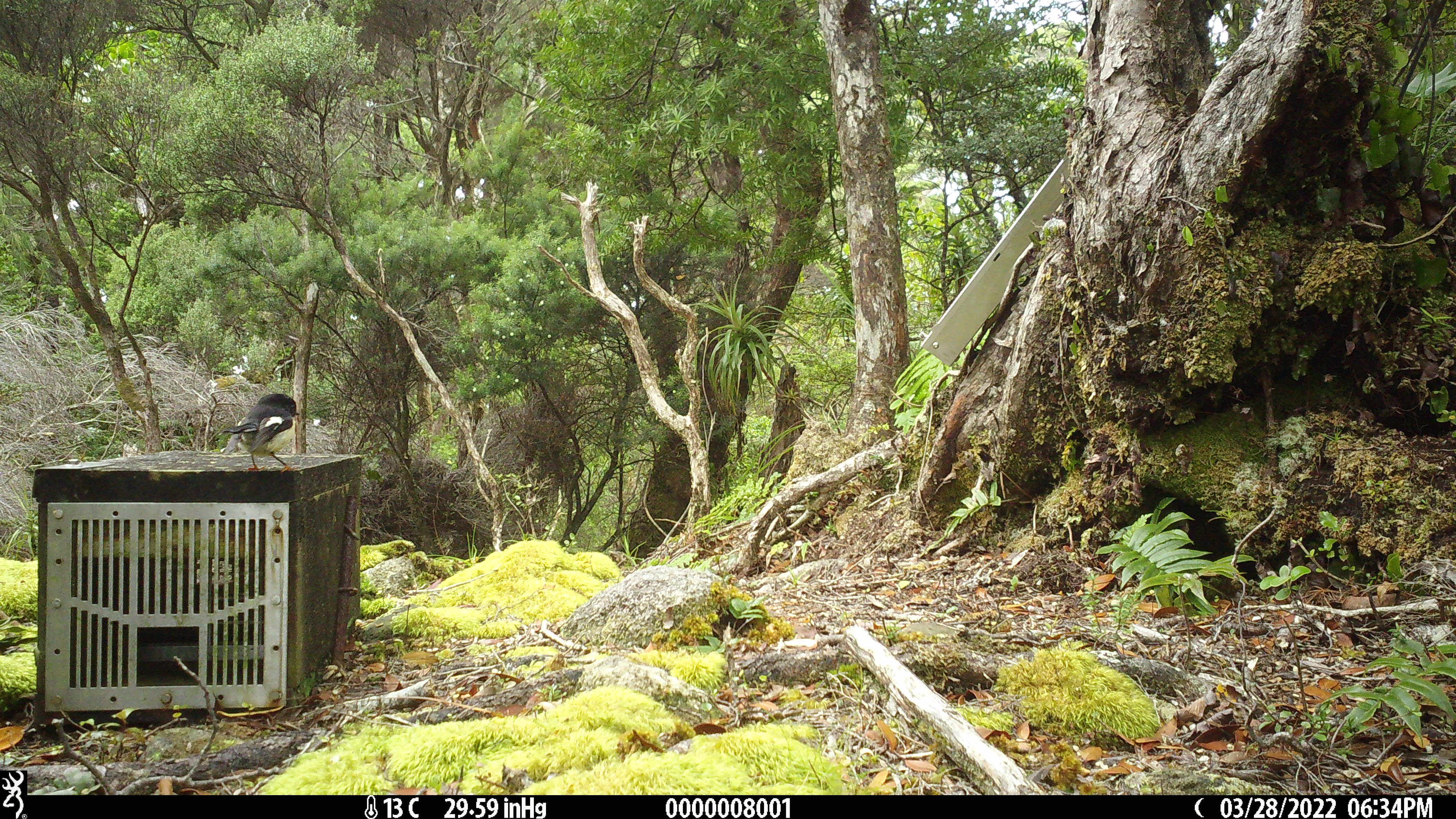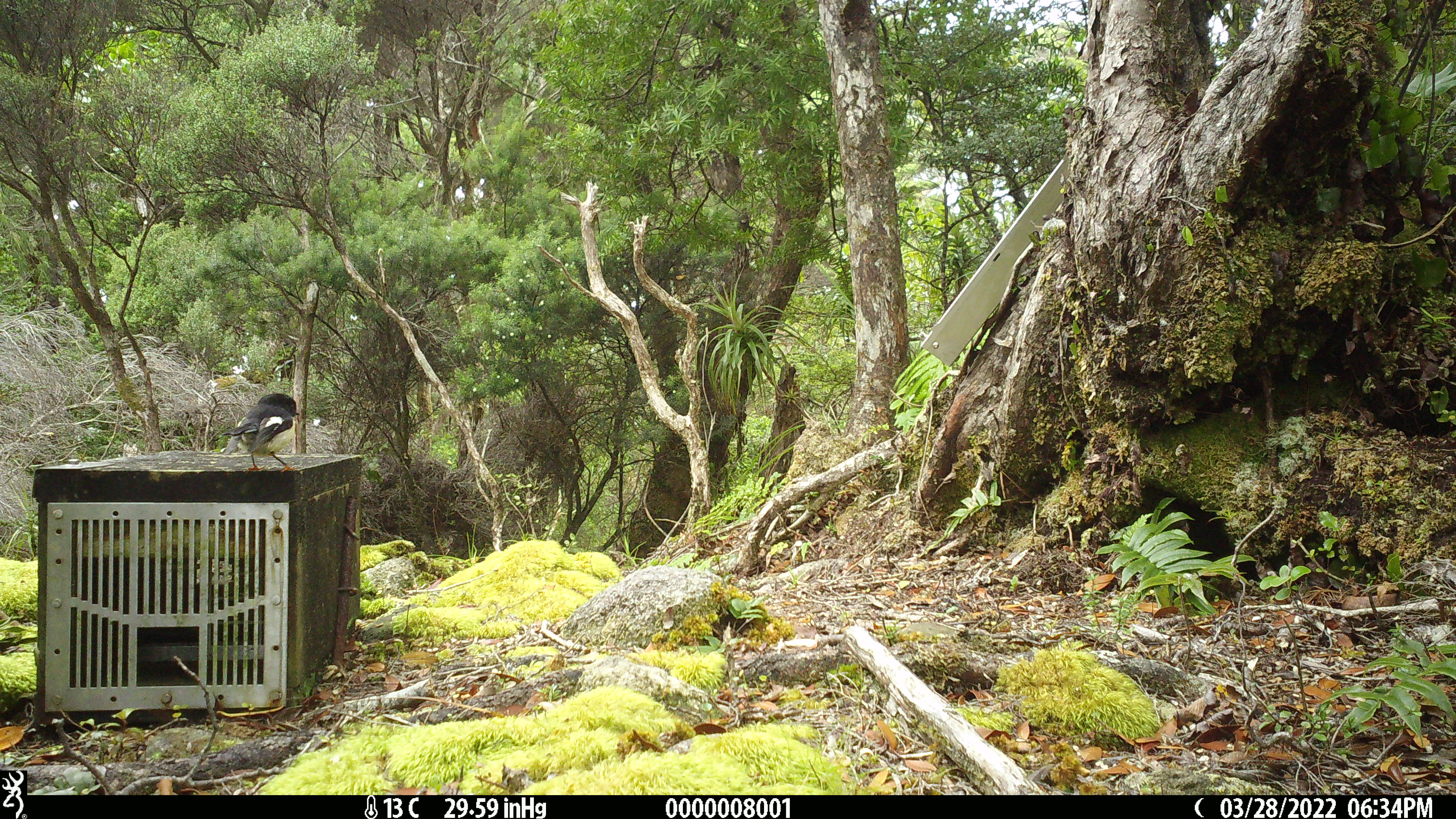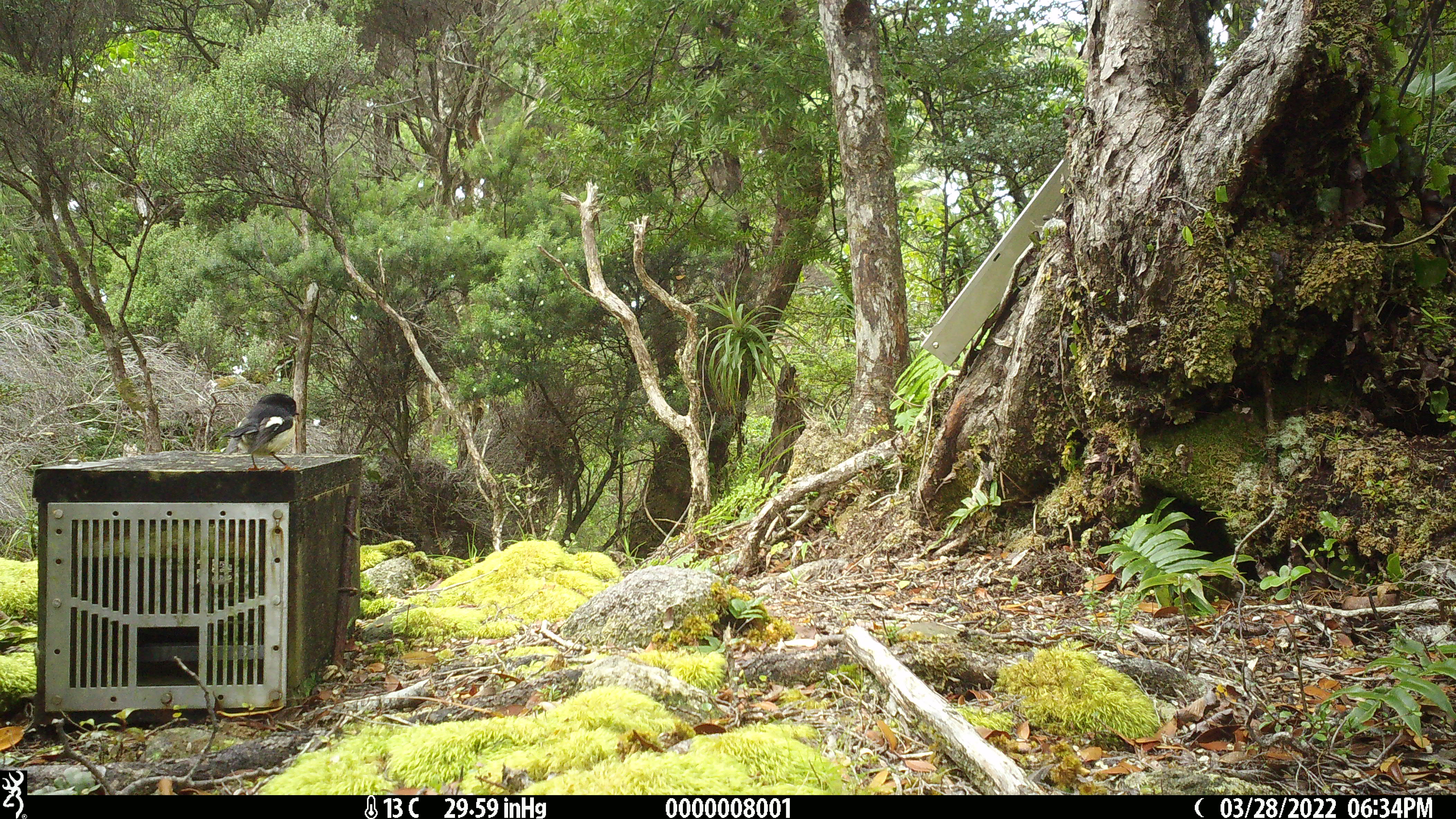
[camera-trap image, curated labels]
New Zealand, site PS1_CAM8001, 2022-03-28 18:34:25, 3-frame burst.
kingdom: Animalia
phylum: Chordata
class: Aves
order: Passeriformes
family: Petroicidae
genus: Petroica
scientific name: Petroica macrocephala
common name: tomtit